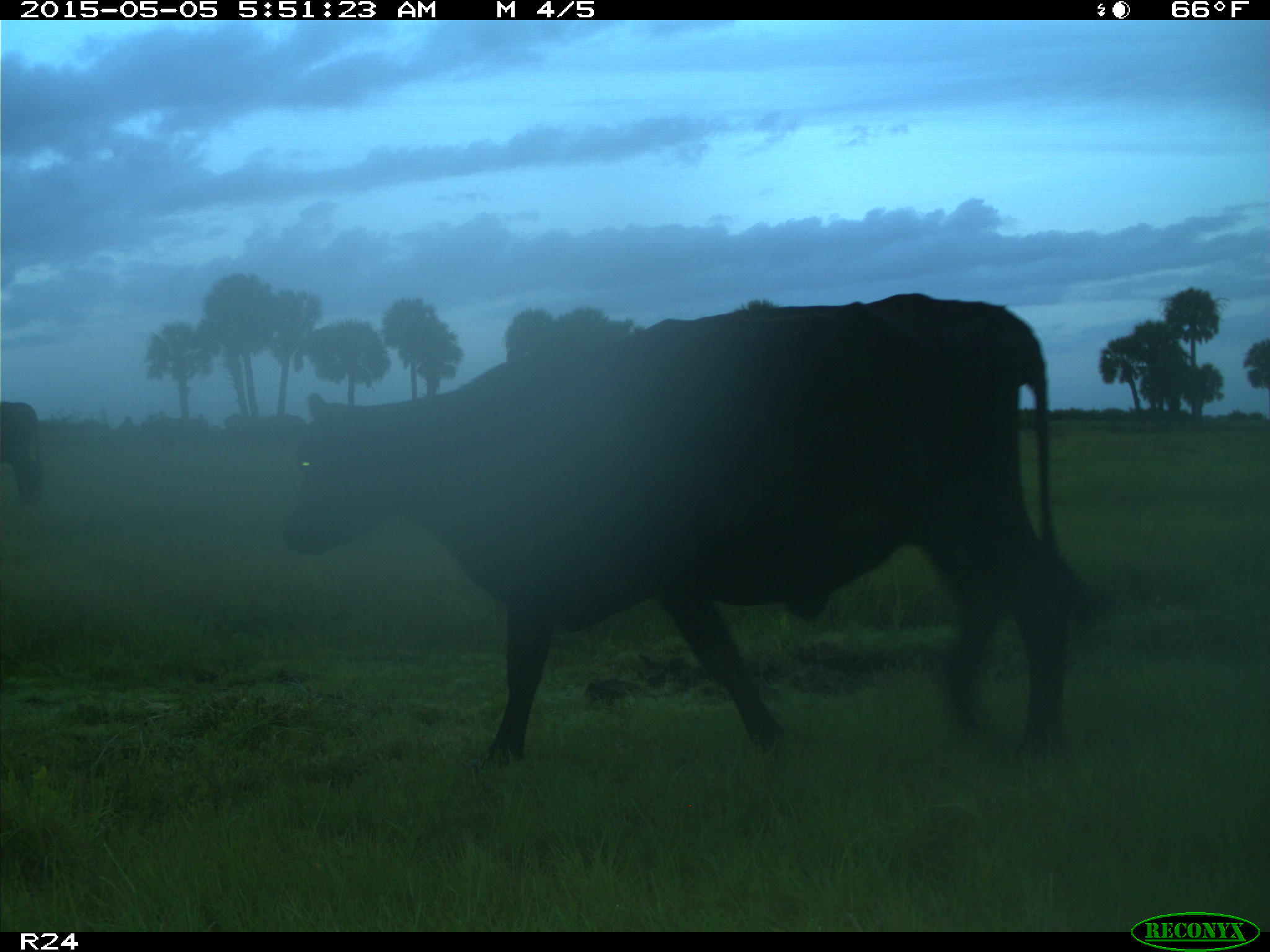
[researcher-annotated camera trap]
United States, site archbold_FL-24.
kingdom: Animalia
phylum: Chordata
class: Mammalia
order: Artiodactyla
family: Bovidae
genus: Bos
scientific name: Bos taurus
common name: domestic cow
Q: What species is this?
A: Bos taurus (domestic cow).